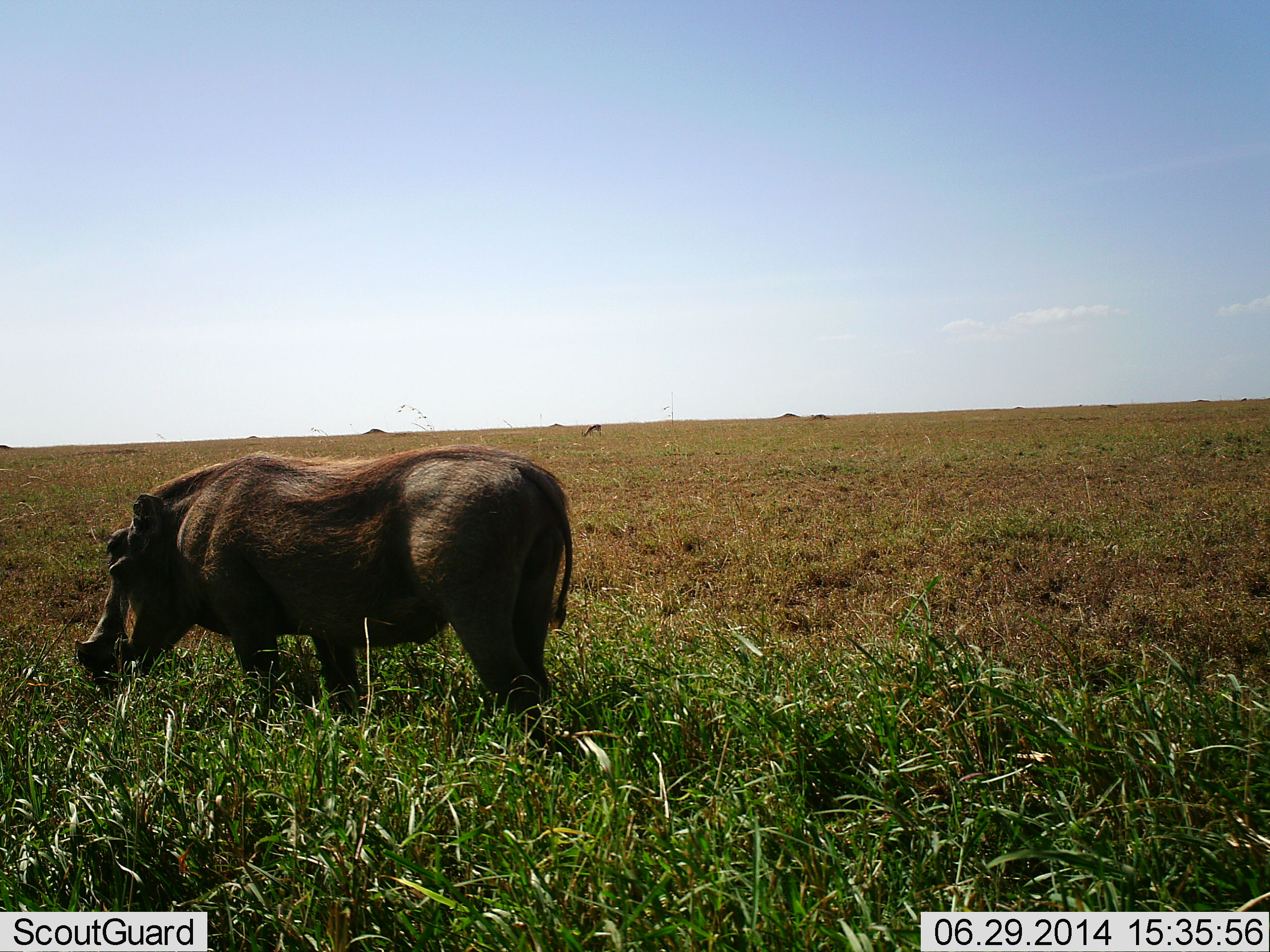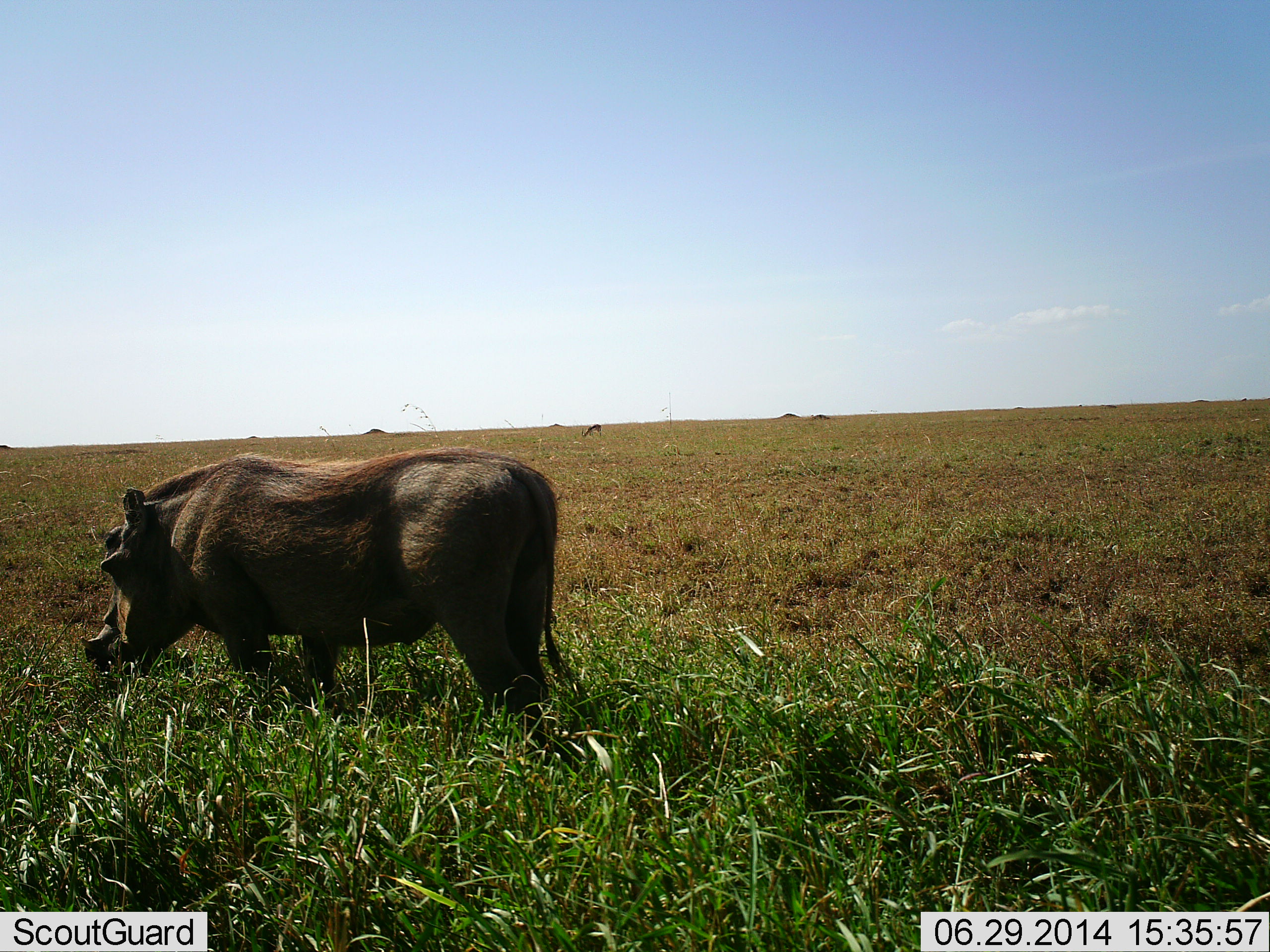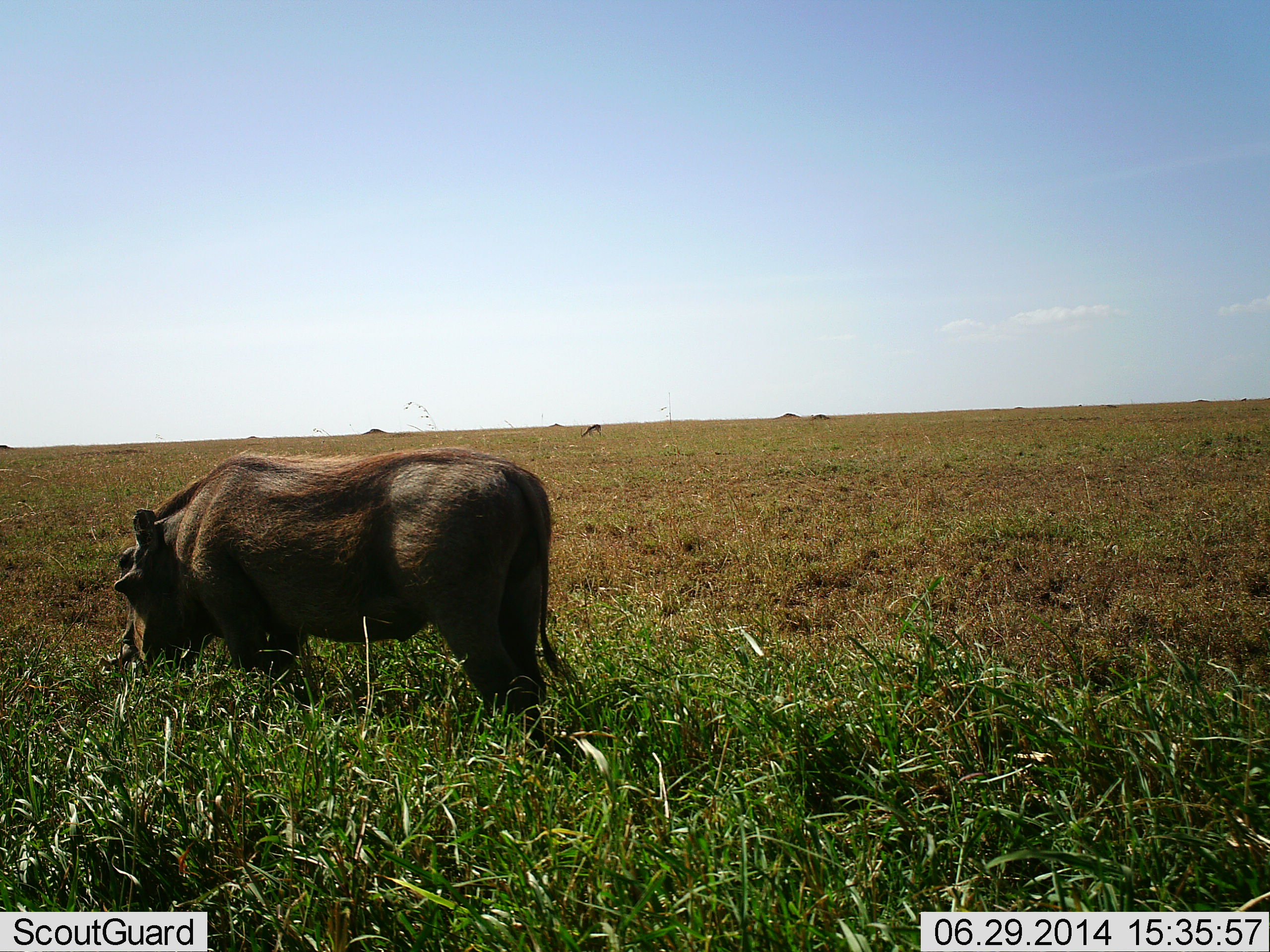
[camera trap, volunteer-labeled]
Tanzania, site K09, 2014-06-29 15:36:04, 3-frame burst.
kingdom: Animalia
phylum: Chordata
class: Mammalia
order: Artiodactyla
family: Suidae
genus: Phacochoerus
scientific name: Phacochoerus africanus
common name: warthog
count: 1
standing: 25%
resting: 0%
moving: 8%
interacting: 0%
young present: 0%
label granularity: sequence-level